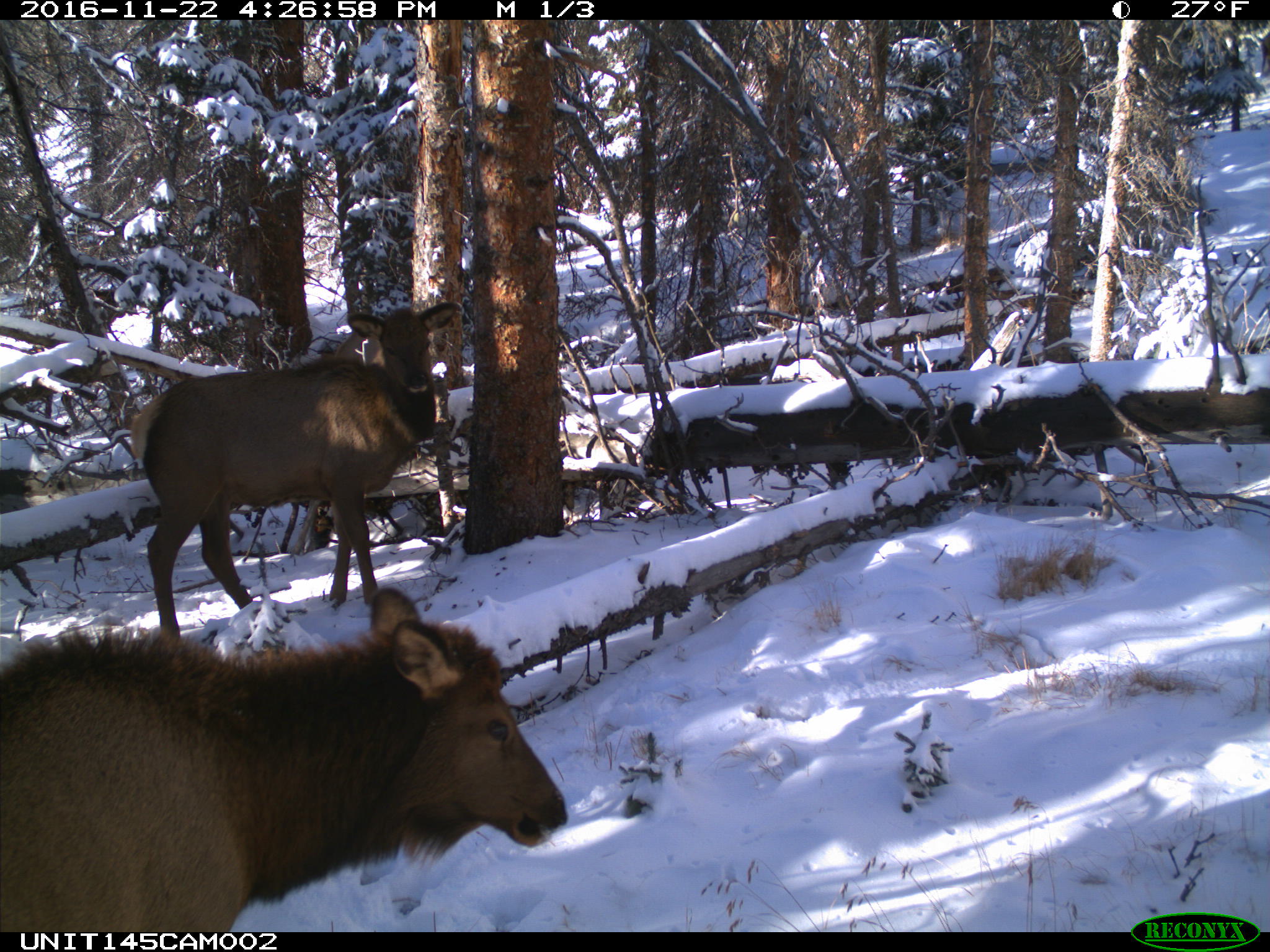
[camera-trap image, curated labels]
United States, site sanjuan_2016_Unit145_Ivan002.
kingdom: Animalia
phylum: Chordata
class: Mammalia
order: Artiodactyla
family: Cervidae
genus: Cervus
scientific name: Cervus elaphus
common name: red deer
Cervus elaphus (red deer).